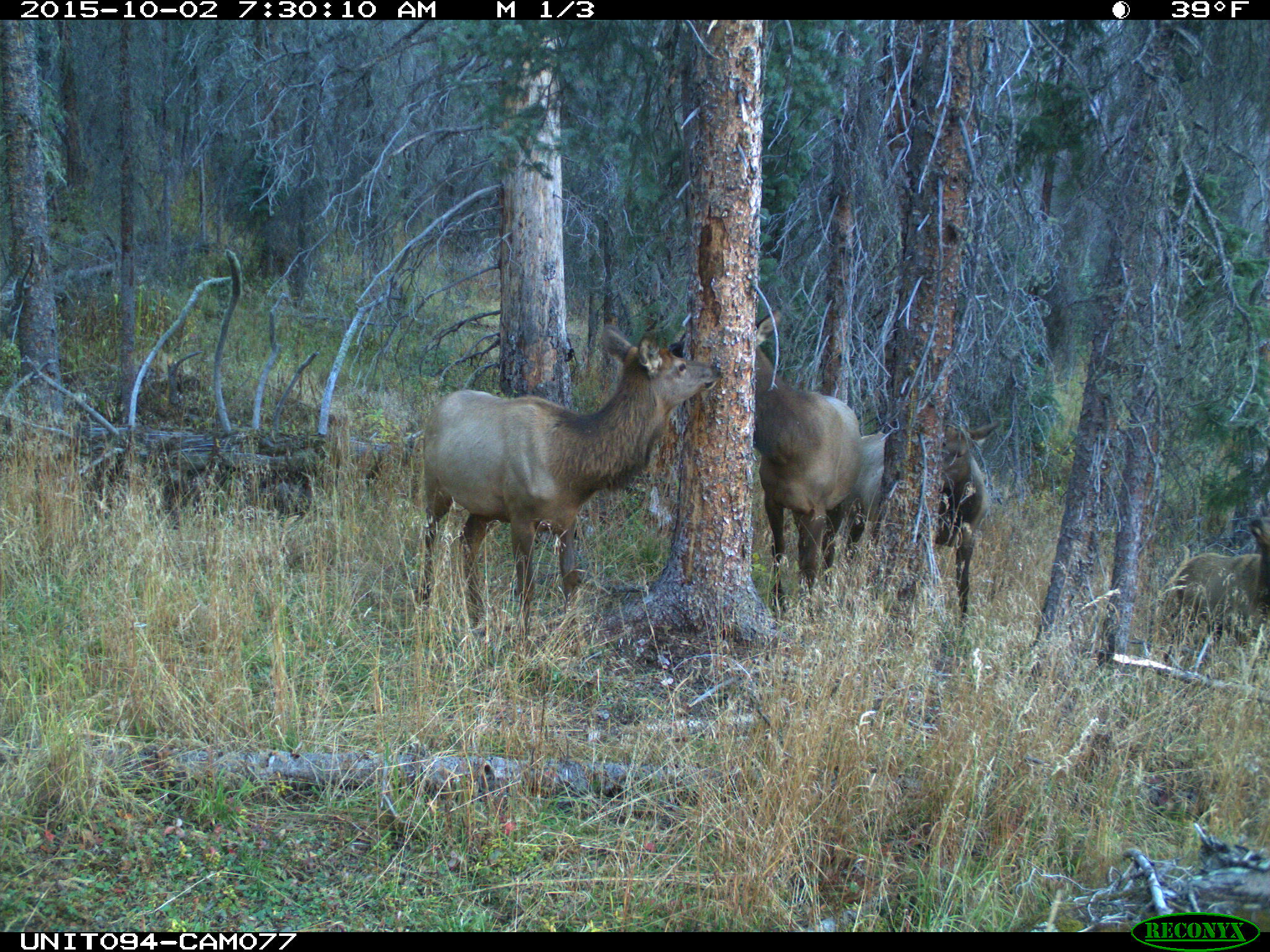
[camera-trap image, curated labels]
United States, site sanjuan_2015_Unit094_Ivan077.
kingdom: Animalia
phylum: Chordata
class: Mammalia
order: Artiodactyla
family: Cervidae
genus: Cervus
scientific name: Cervus elaphus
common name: red deer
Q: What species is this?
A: Cervus elaphus (red deer).